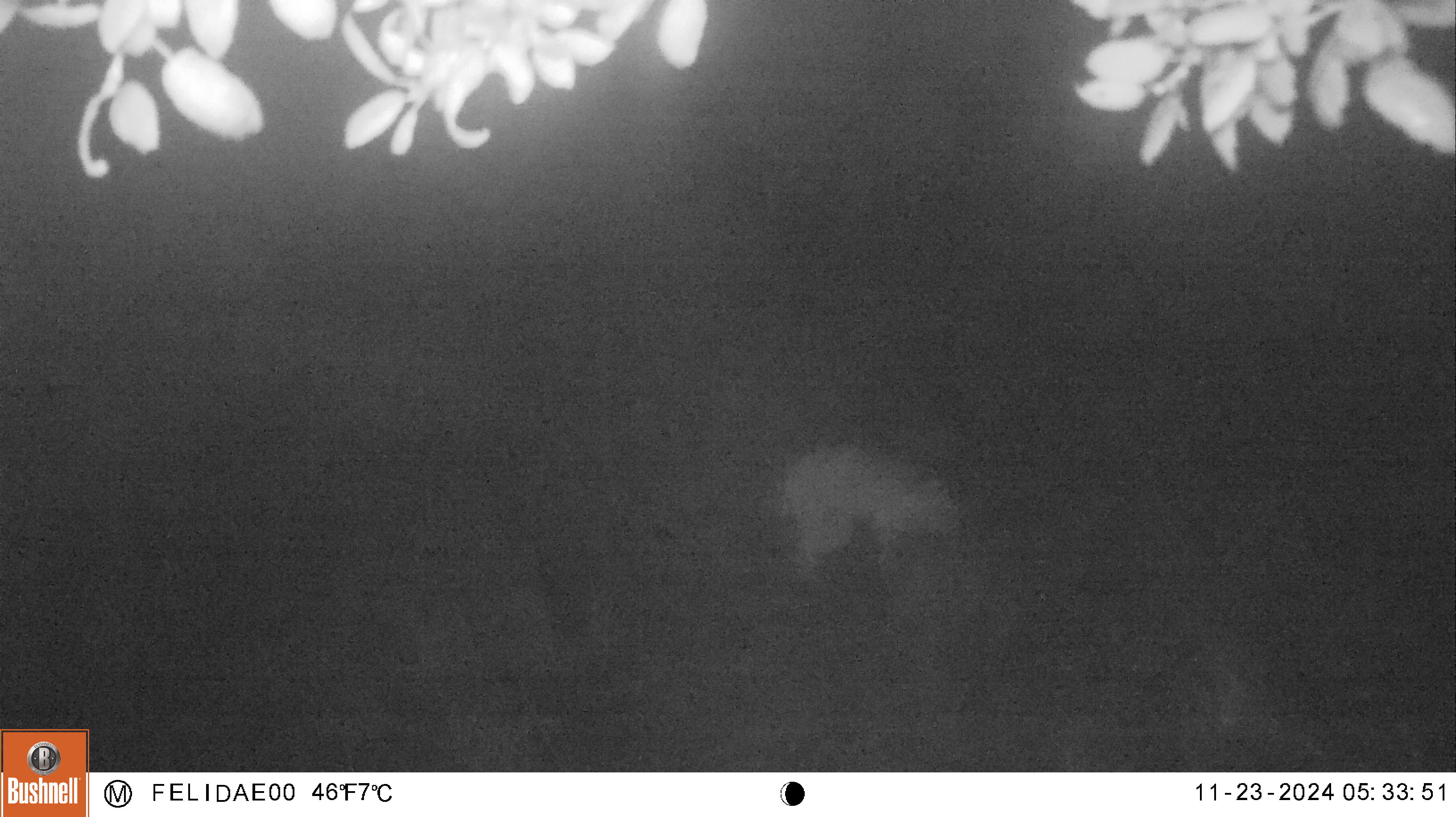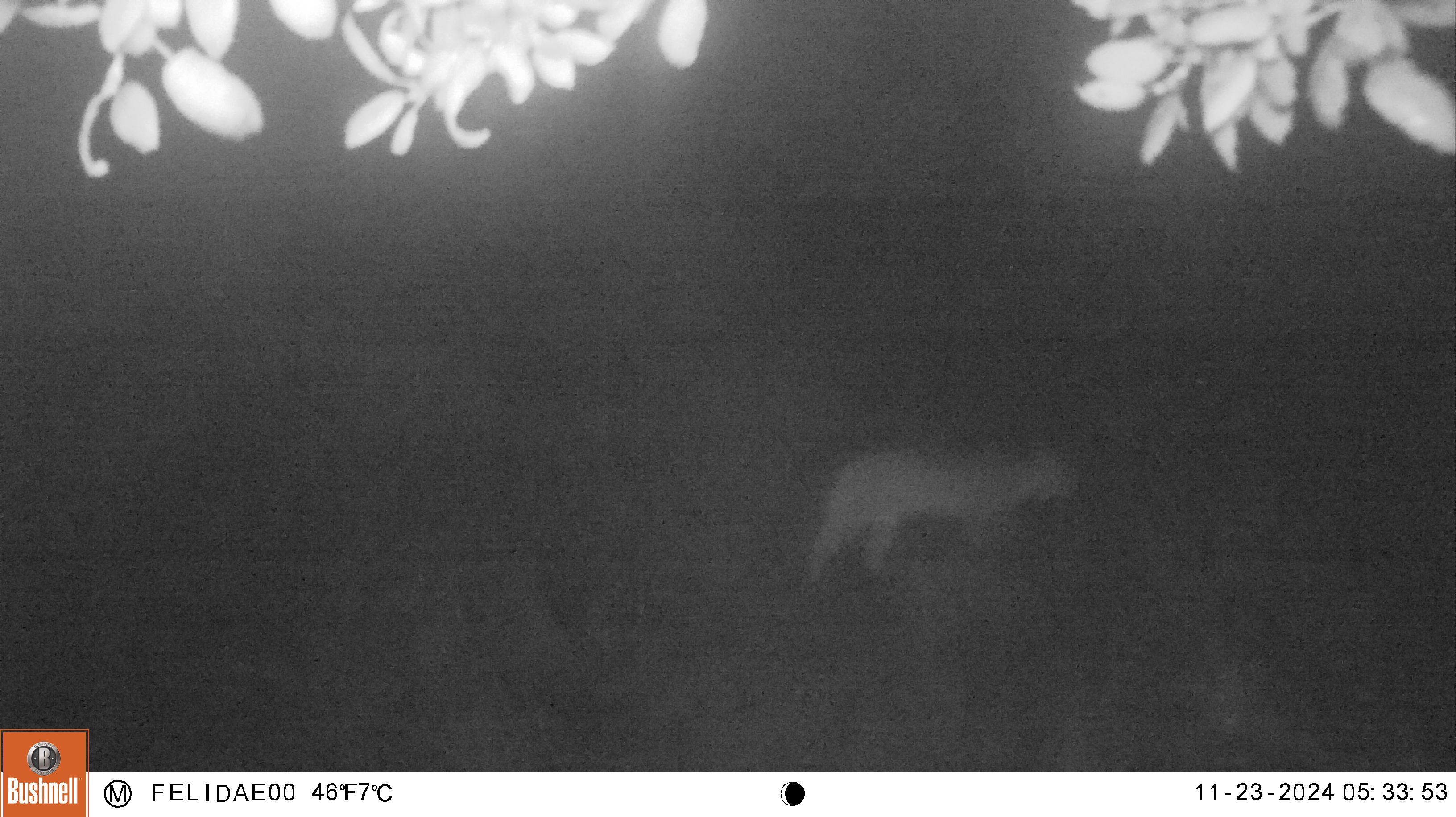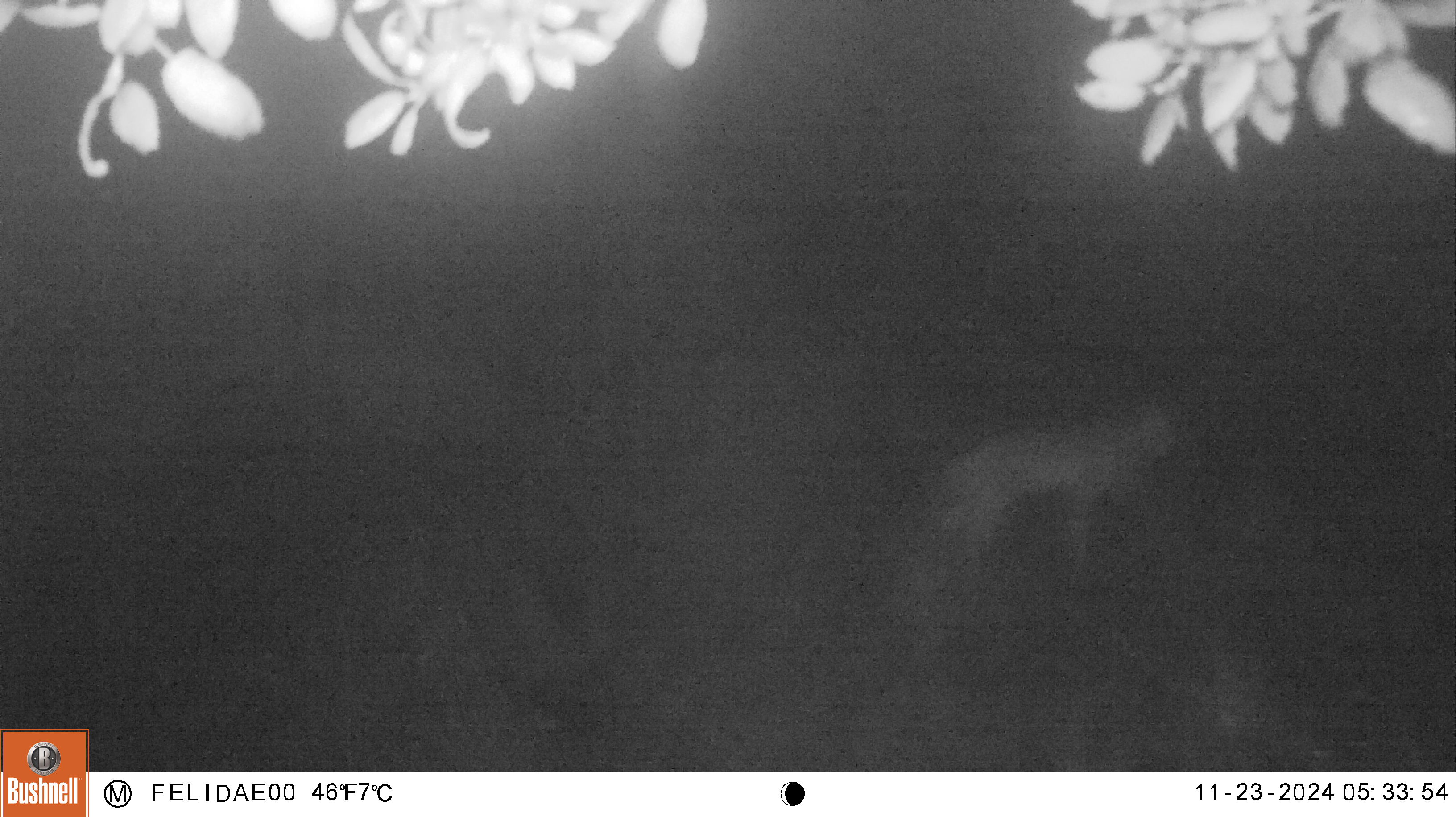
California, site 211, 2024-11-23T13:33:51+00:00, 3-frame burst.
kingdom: Animalia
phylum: Chordata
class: Mammalia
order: Carnivora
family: Felidae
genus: Lynx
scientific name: Lynx rufus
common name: bobcat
Bobcat (Lynx rufus).